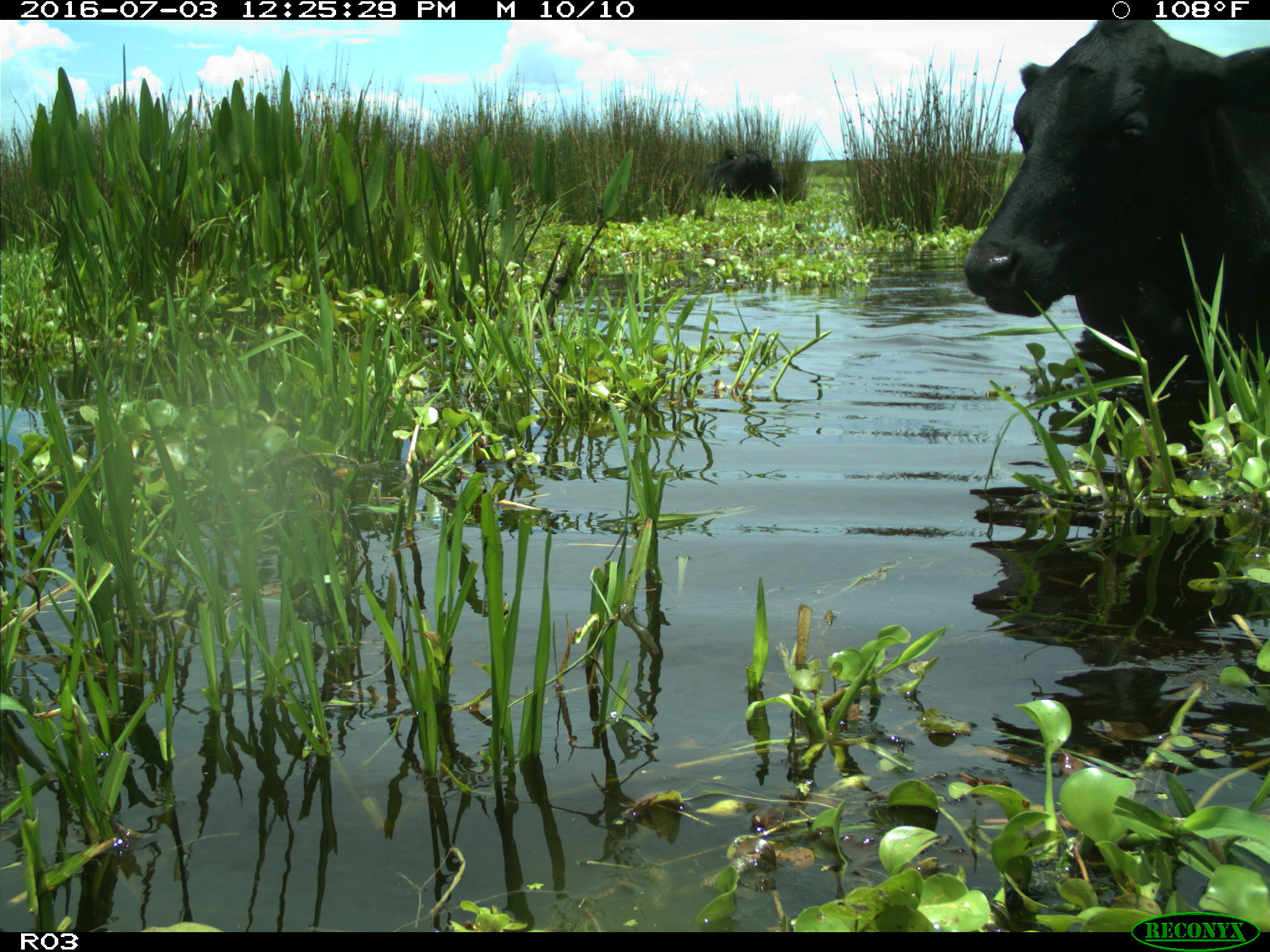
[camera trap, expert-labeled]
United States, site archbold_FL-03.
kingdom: Animalia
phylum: Chordata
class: Mammalia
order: Artiodactyla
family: Bovidae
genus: Bos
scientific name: Bos taurus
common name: domestic cow